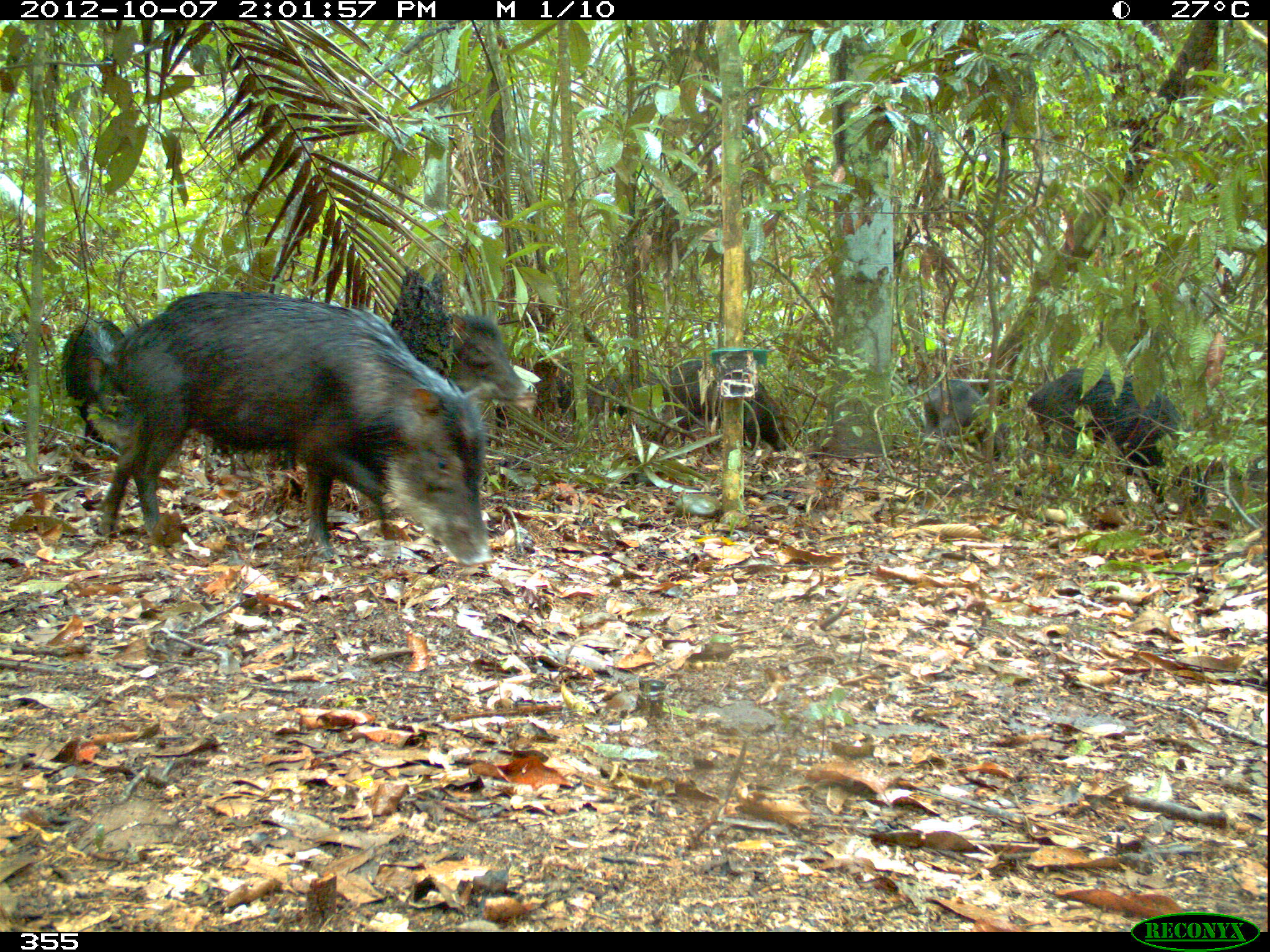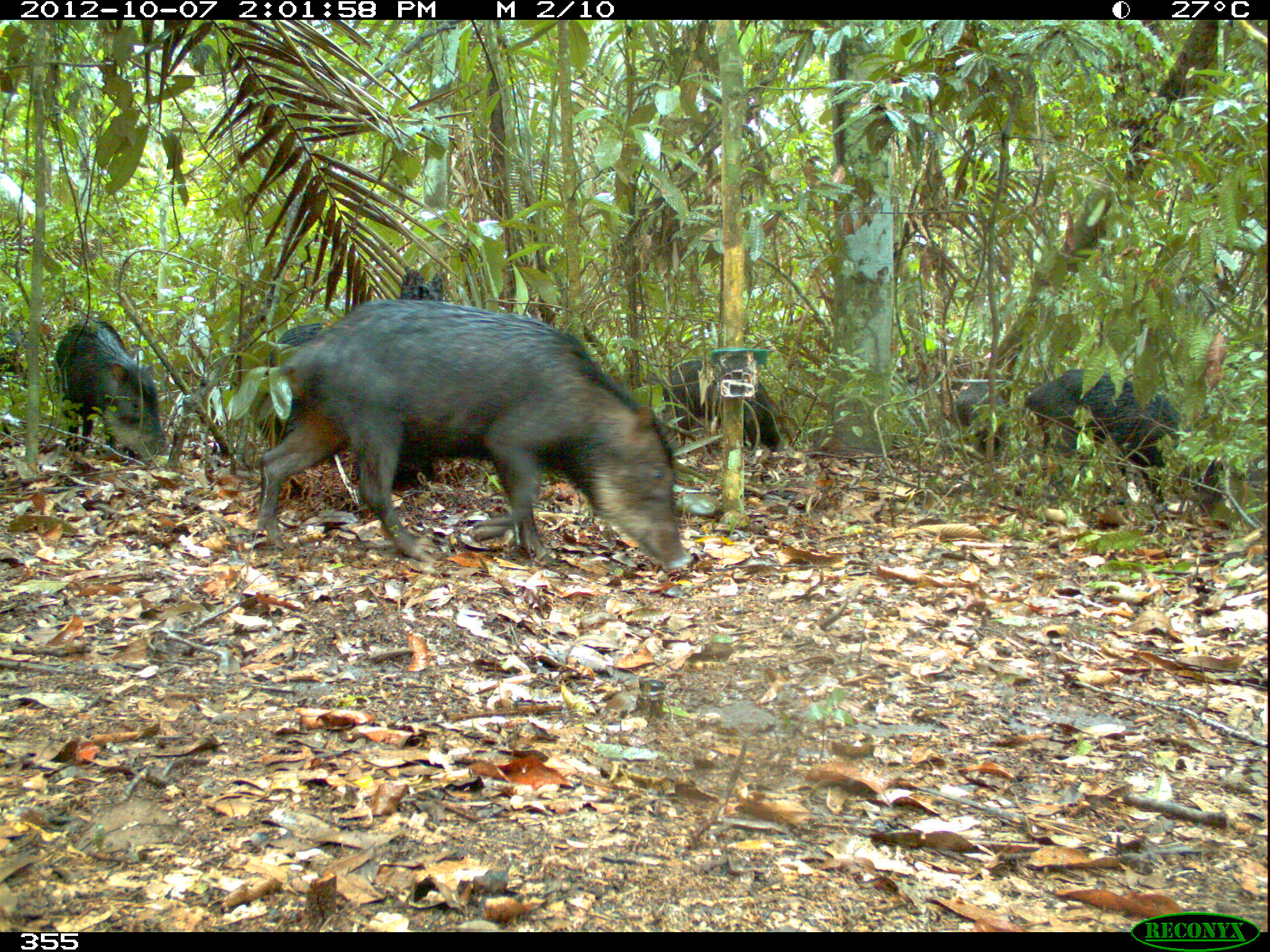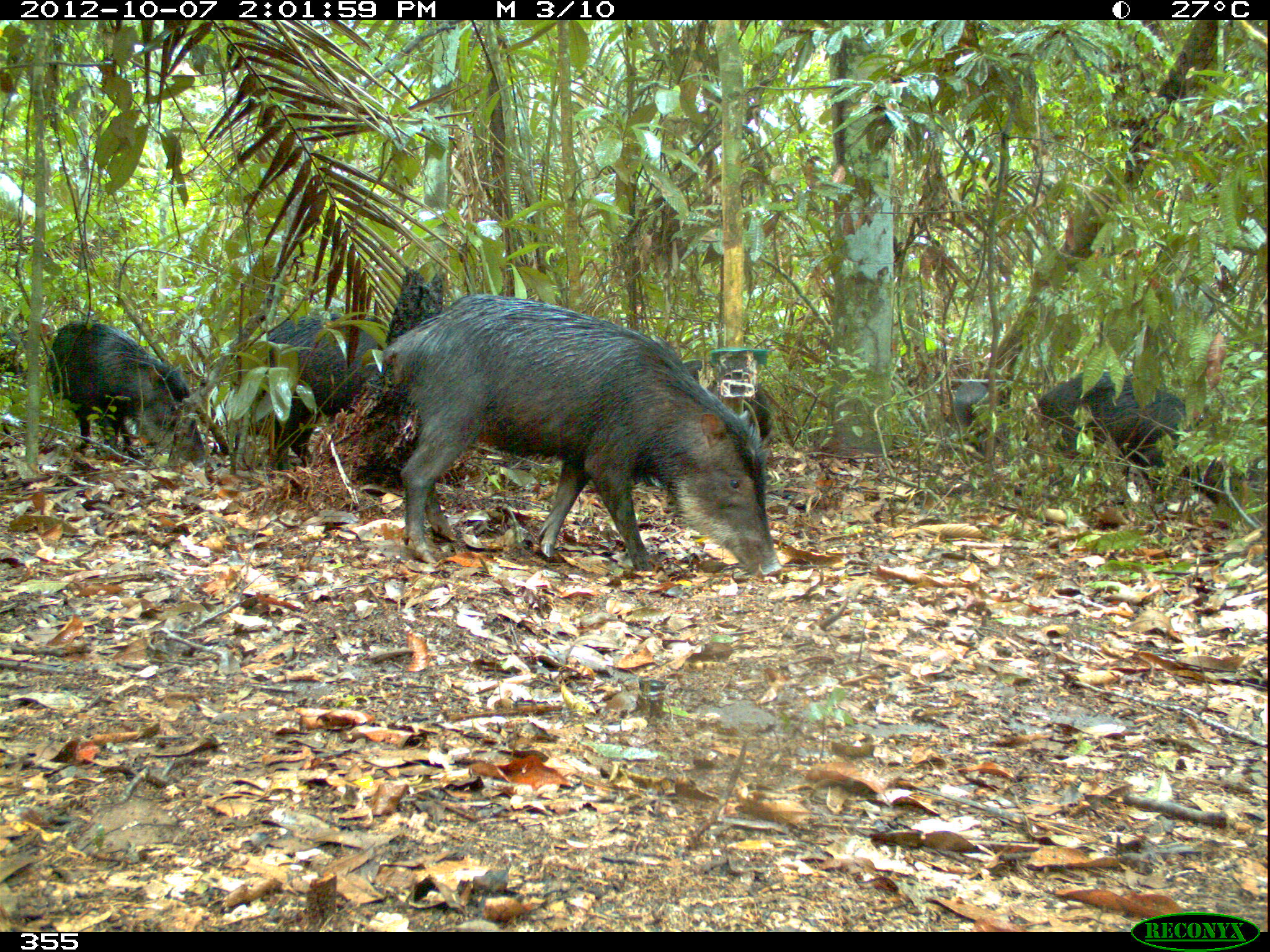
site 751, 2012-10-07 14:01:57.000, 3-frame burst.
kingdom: Animalia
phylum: Chordata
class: Mammalia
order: Artiodactyla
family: Tayassuidae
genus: Tayassu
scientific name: Tayassu pecari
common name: white-lipped peccary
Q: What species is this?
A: Tayassu pecari (white-lipped peccary).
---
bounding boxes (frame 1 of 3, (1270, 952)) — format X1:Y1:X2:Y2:
tayassu pecari: 96:289:494:563; 1027:366:1203:499; 653:356:786:456; 62:317:128:440; 452:312:536:408; 920:376:1001:459; 590:368:671:429; 557:361:600:422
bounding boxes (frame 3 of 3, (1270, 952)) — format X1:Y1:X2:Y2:
tayassu pecari: 387:292:781:584; 1036:368:1260:509; 46:315:214:470; 255:311:383:465; 684:357:773:442; 941:371:1004:445; 0:317:28:391